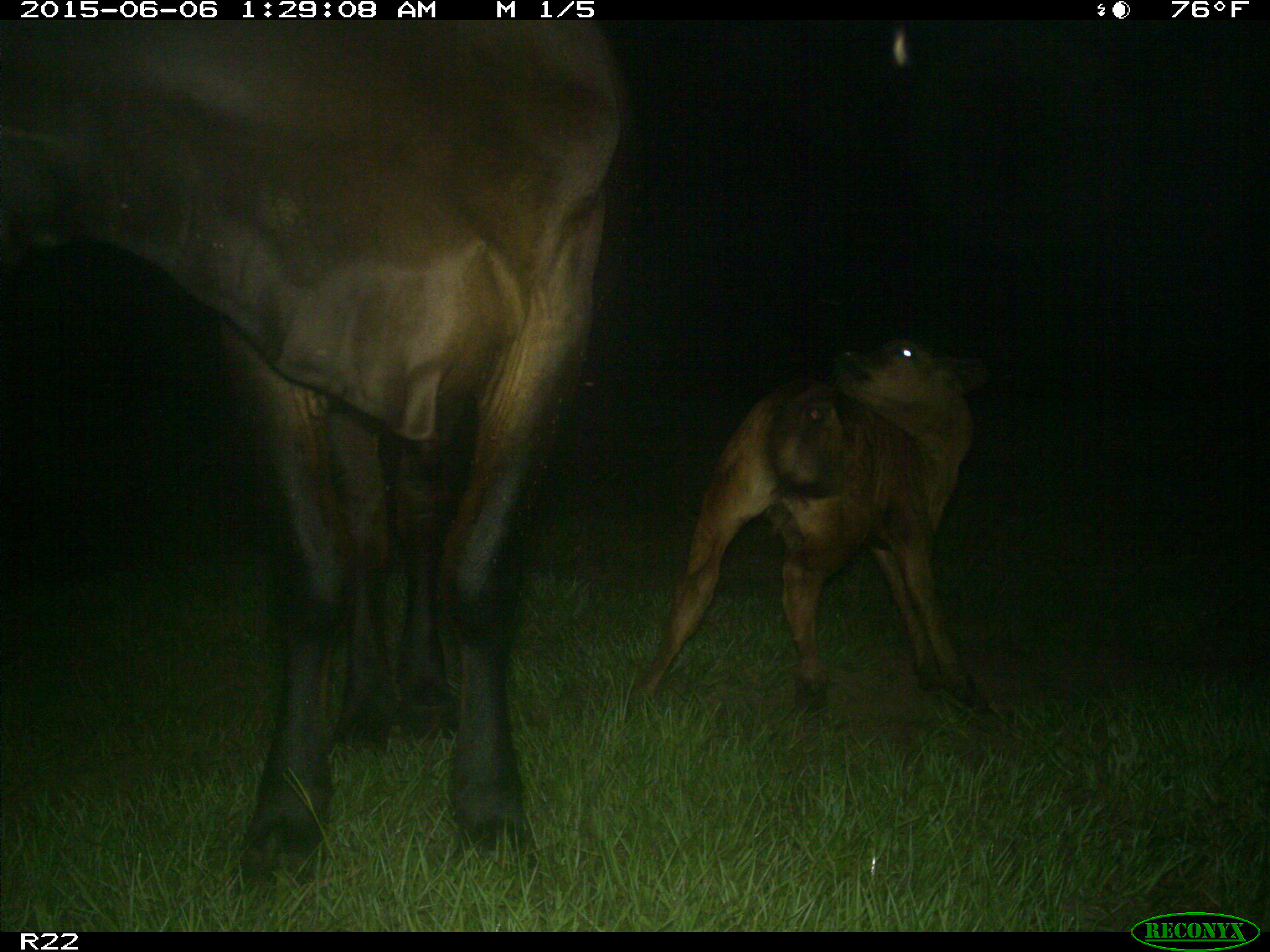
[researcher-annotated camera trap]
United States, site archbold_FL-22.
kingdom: Animalia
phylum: Chordata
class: Mammalia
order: Artiodactyla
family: Bovidae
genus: Bos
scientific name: Bos taurus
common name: domestic cow